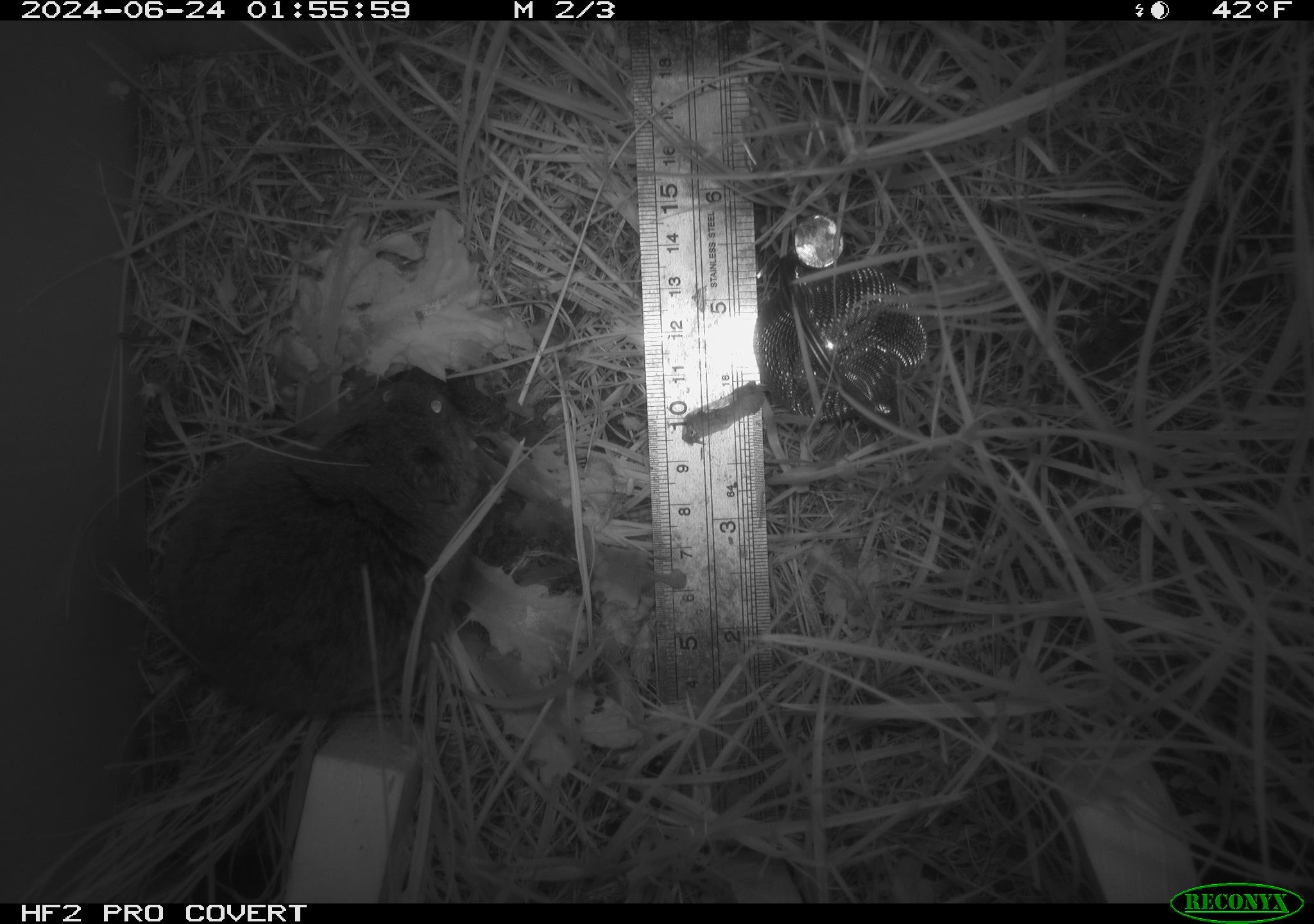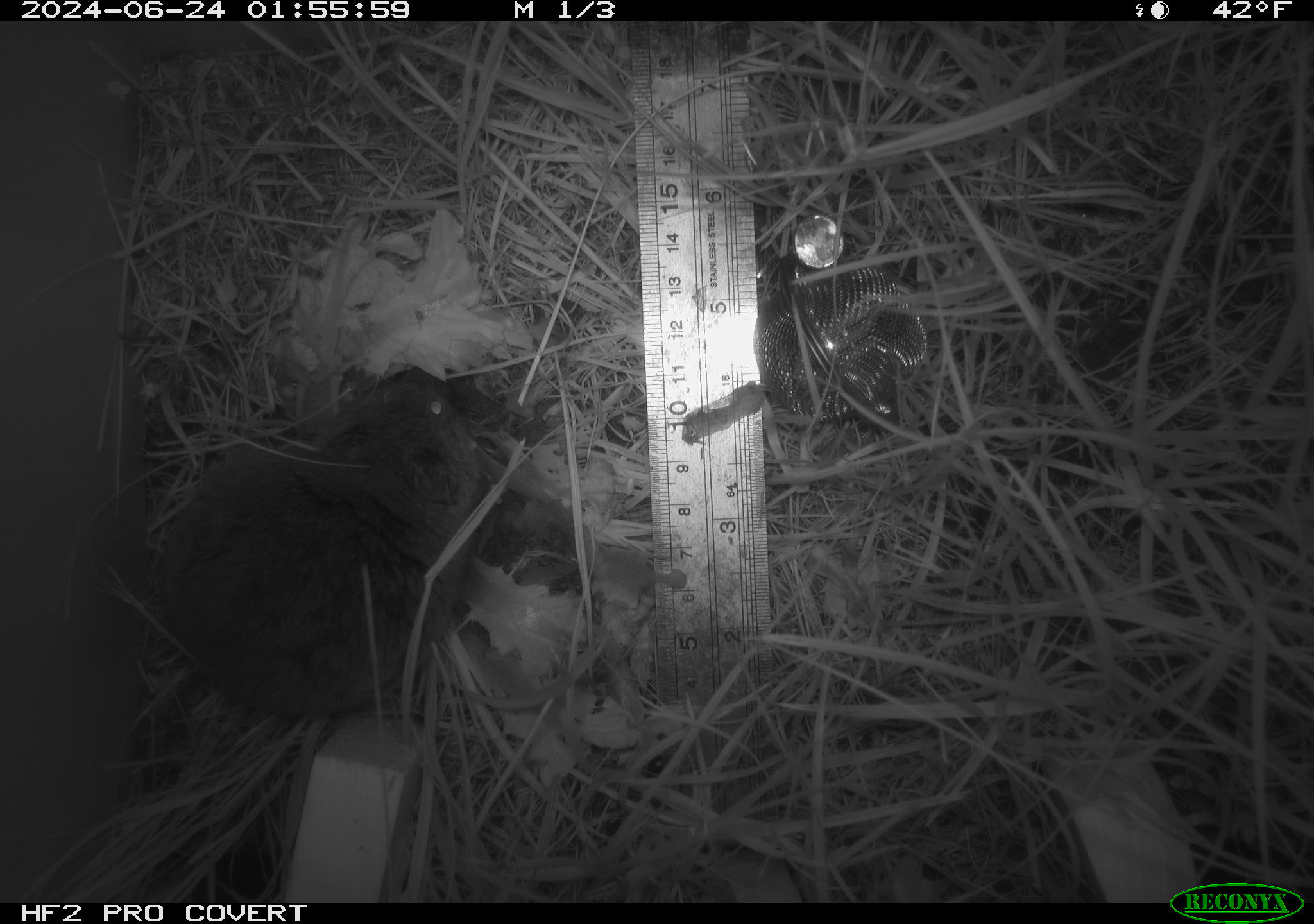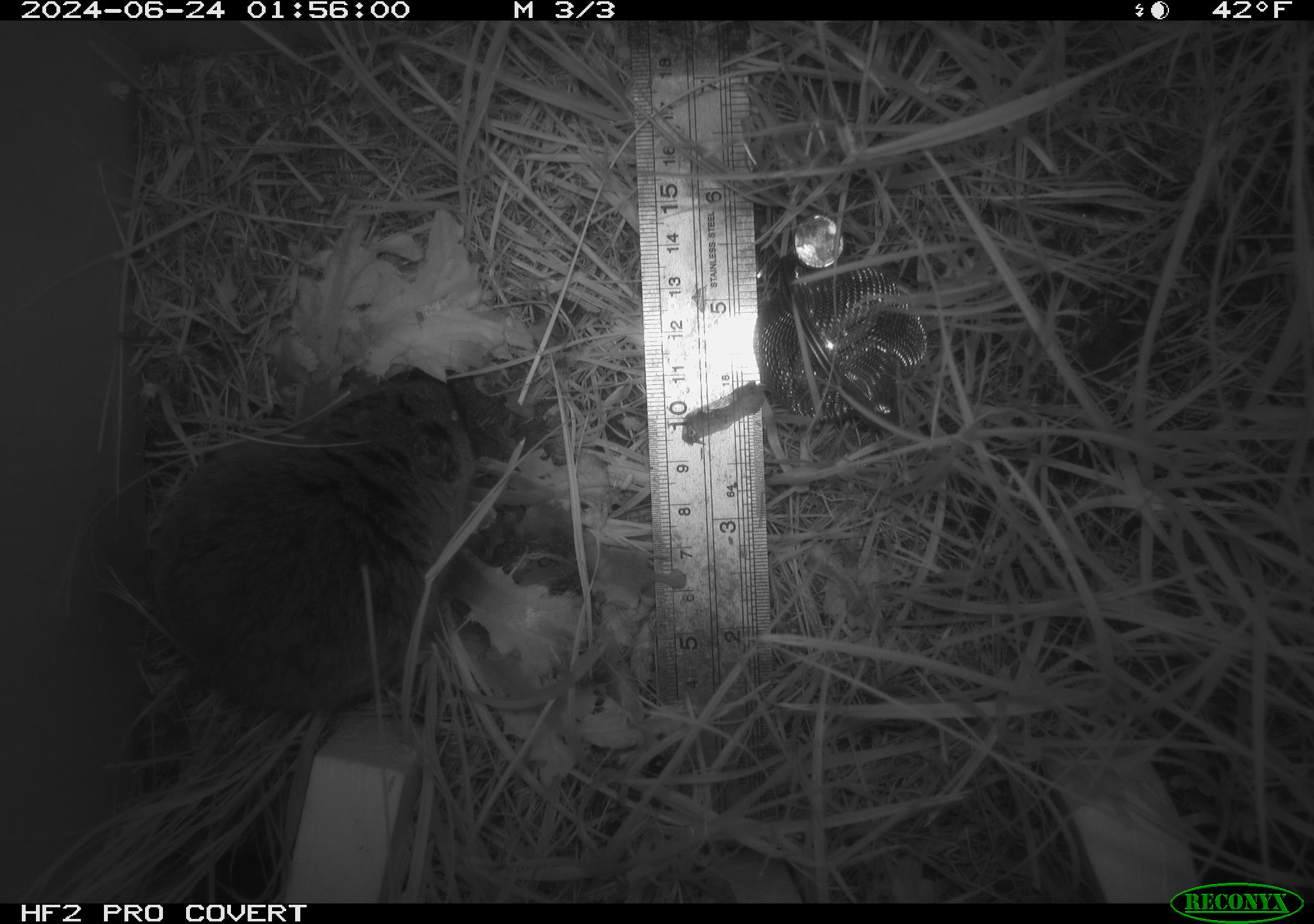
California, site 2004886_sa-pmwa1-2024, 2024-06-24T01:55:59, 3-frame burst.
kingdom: Animalia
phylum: Chordata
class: Mammalia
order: Rodentia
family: Cricetidae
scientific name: Arvicolinae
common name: voles, lemmings, and muskrats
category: arvicolinae subfamily